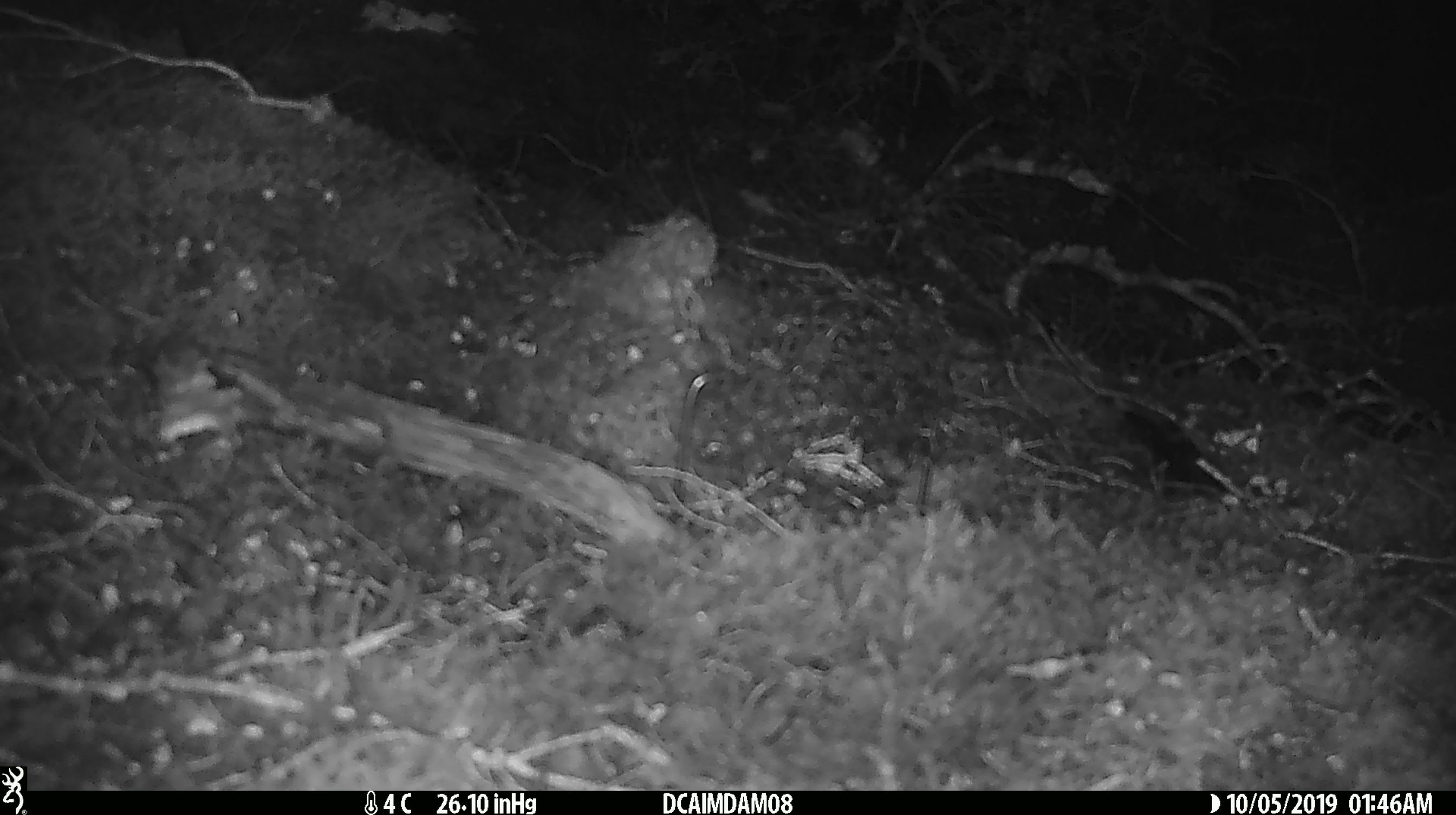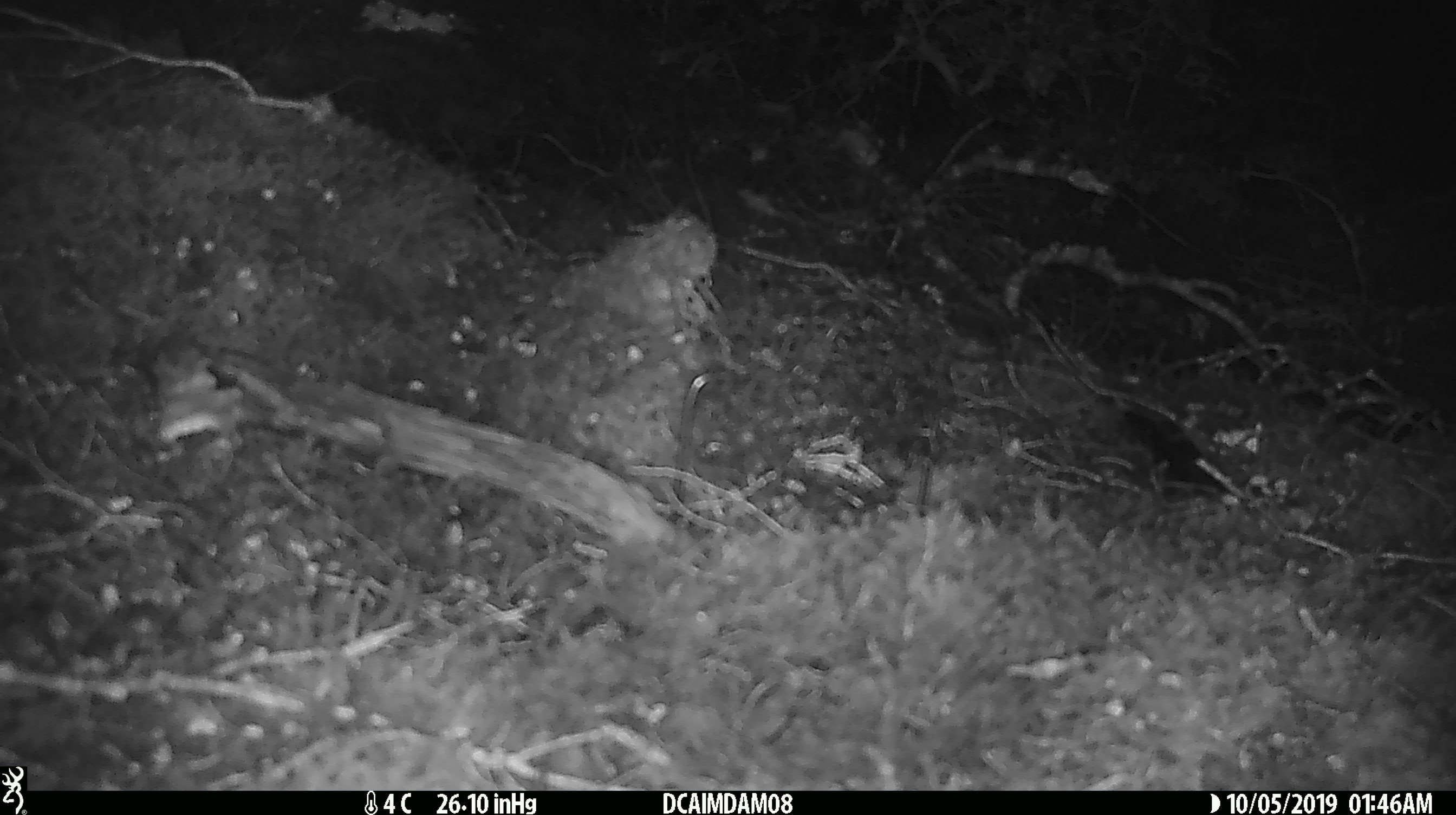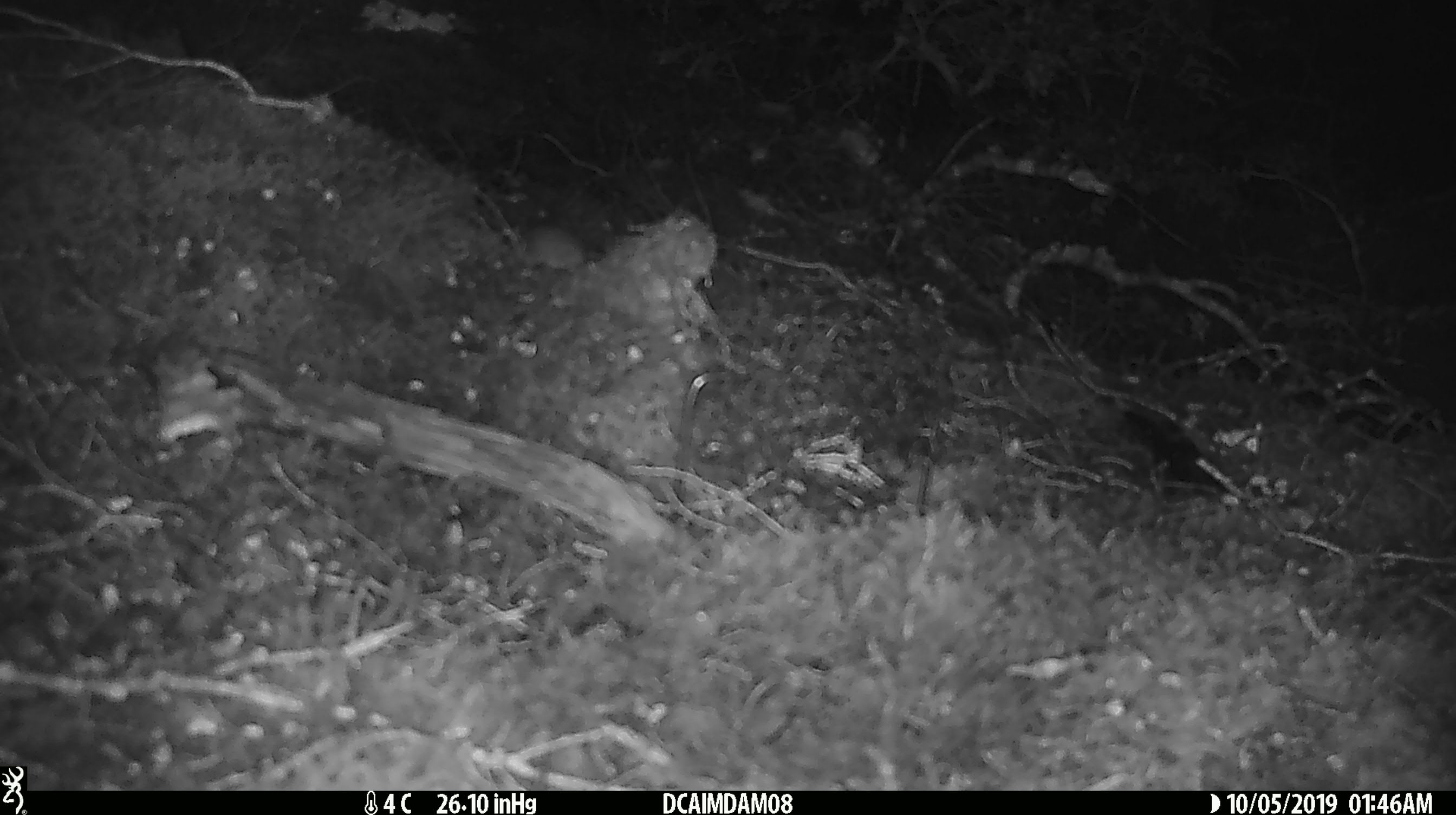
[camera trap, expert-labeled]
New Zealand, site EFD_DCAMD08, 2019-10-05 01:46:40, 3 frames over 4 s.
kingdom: Animalia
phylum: Chordata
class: Mammalia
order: Rodentia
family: Muridae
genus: Mus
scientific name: Mus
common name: mouse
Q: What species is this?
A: Mouse (Mus).